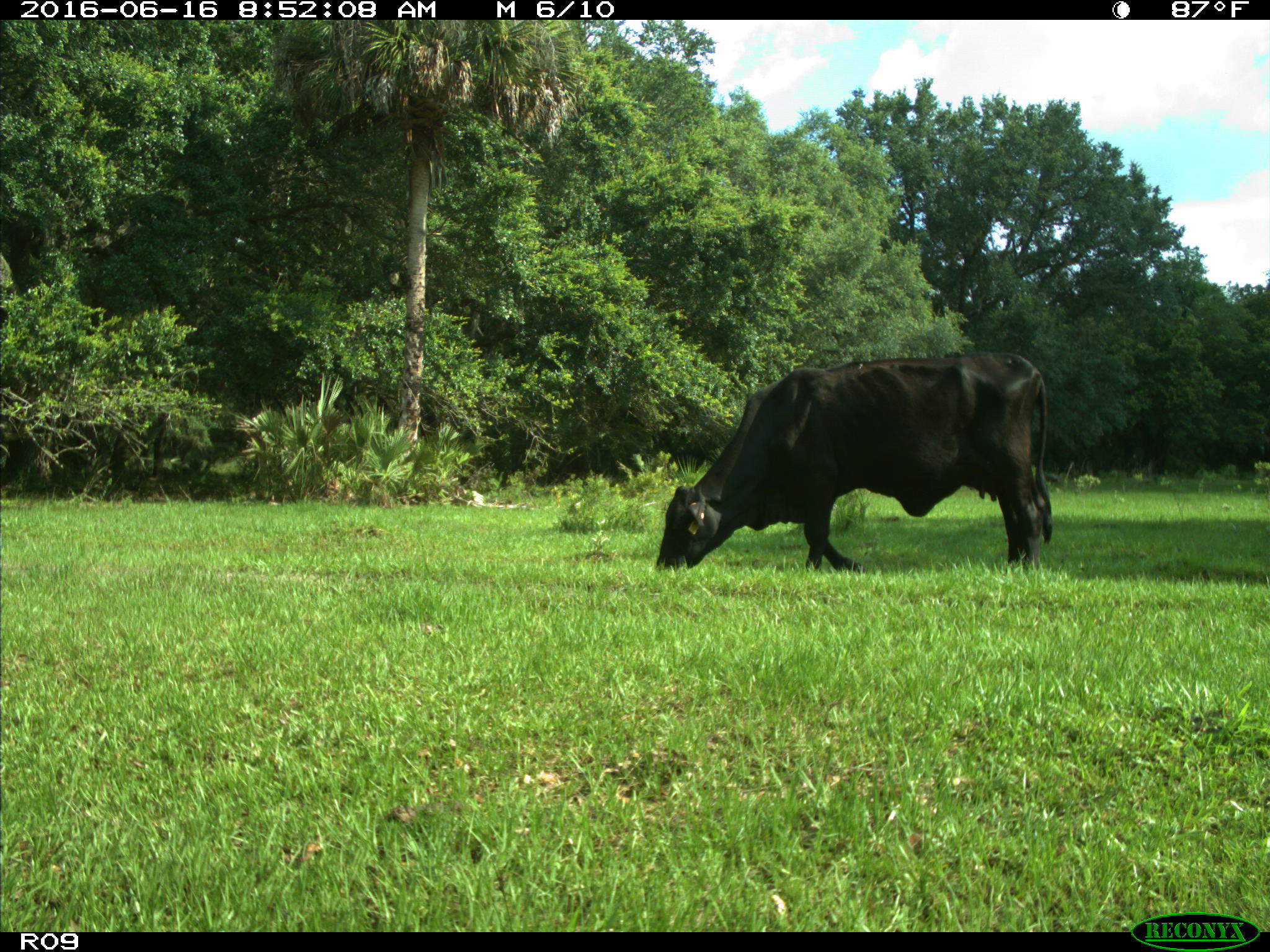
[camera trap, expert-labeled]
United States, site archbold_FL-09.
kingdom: Animalia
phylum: Chordata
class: Mammalia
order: Artiodactyla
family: Bovidae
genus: Bos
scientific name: Bos taurus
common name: domestic cow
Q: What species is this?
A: Bos taurus (domestic cow).